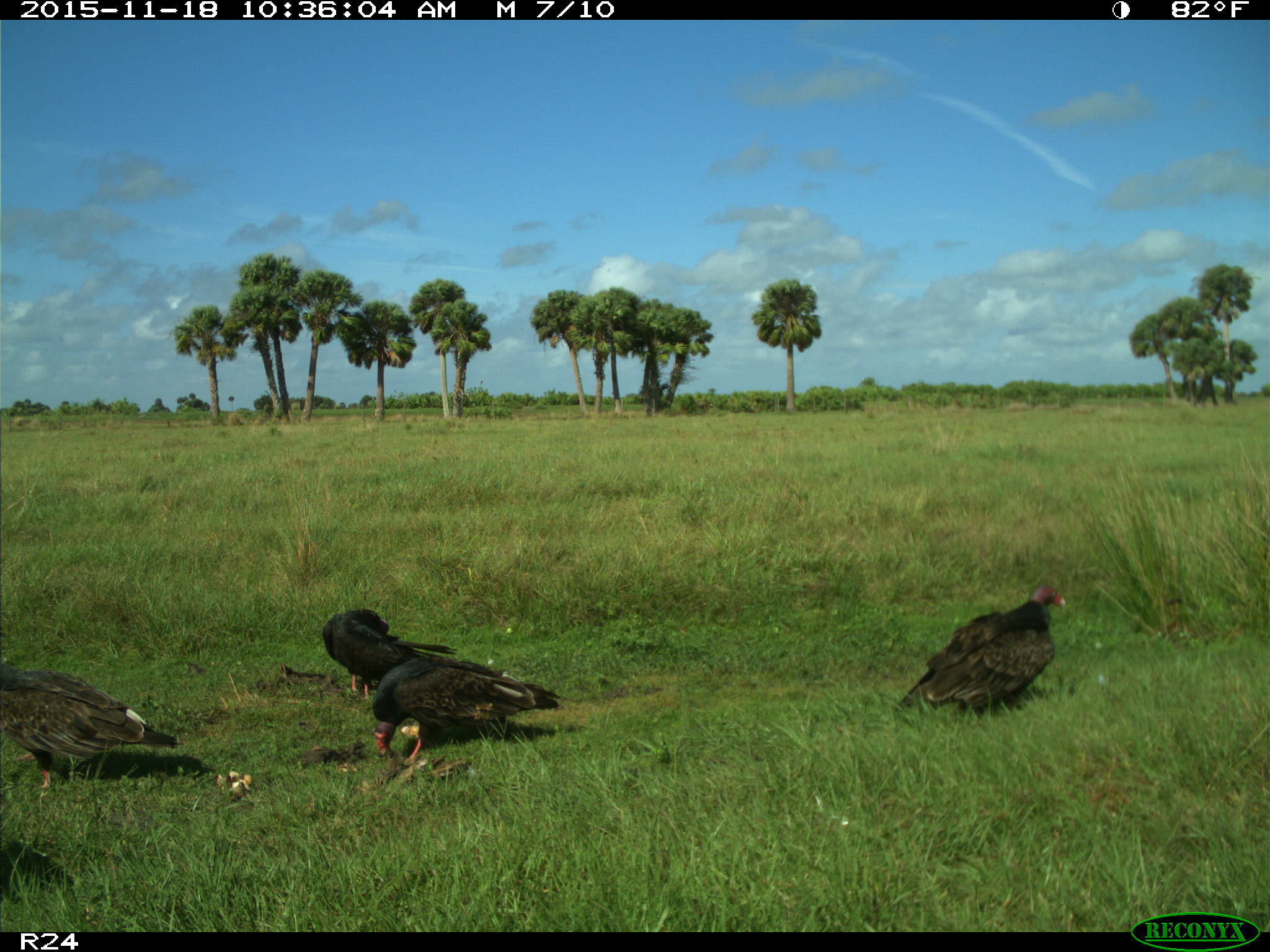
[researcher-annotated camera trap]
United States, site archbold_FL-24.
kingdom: Animalia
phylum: Chordata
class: Aves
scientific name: Aves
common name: birds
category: unidentified bird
Unidentified bird (birds) (Aves).